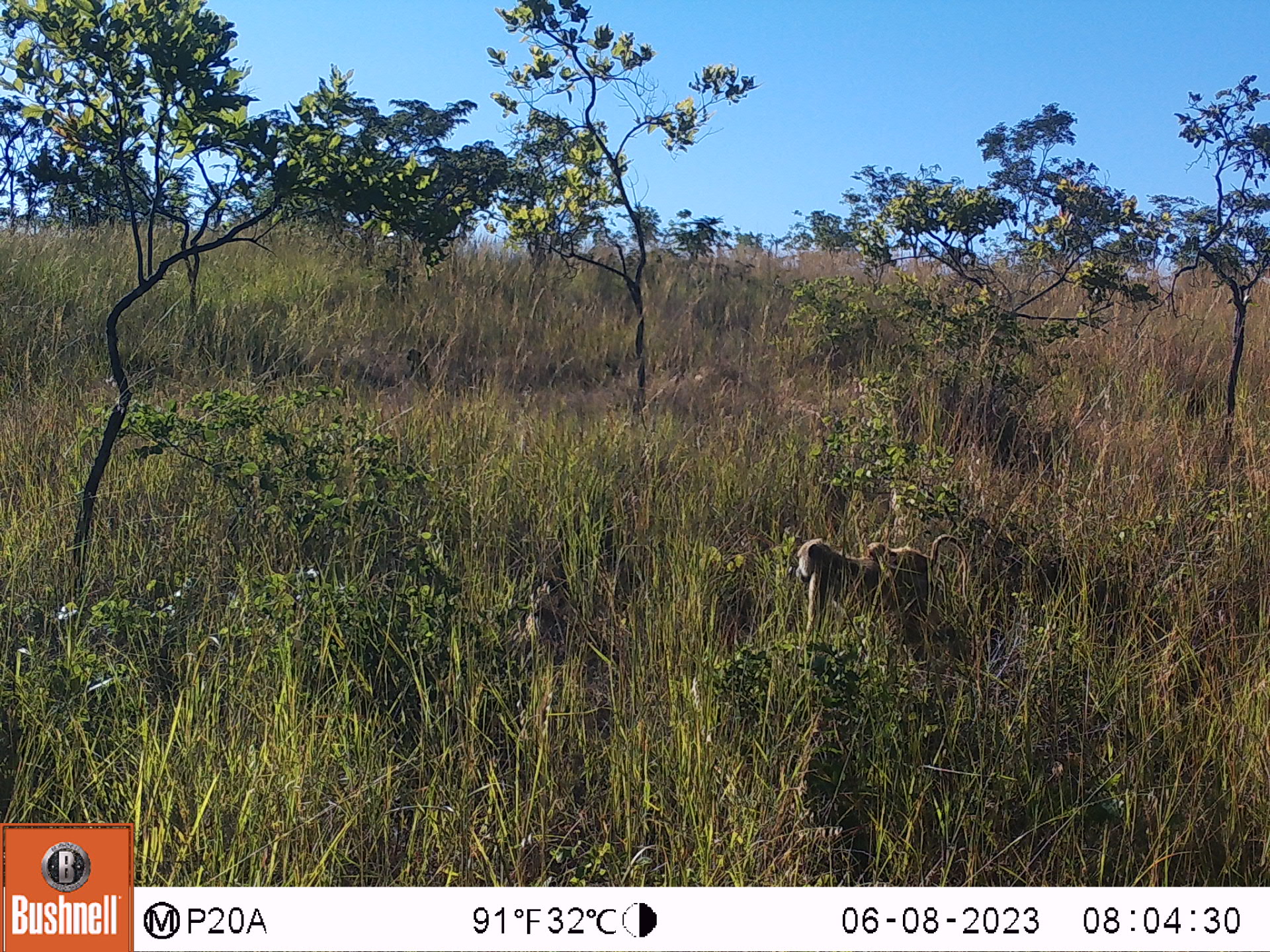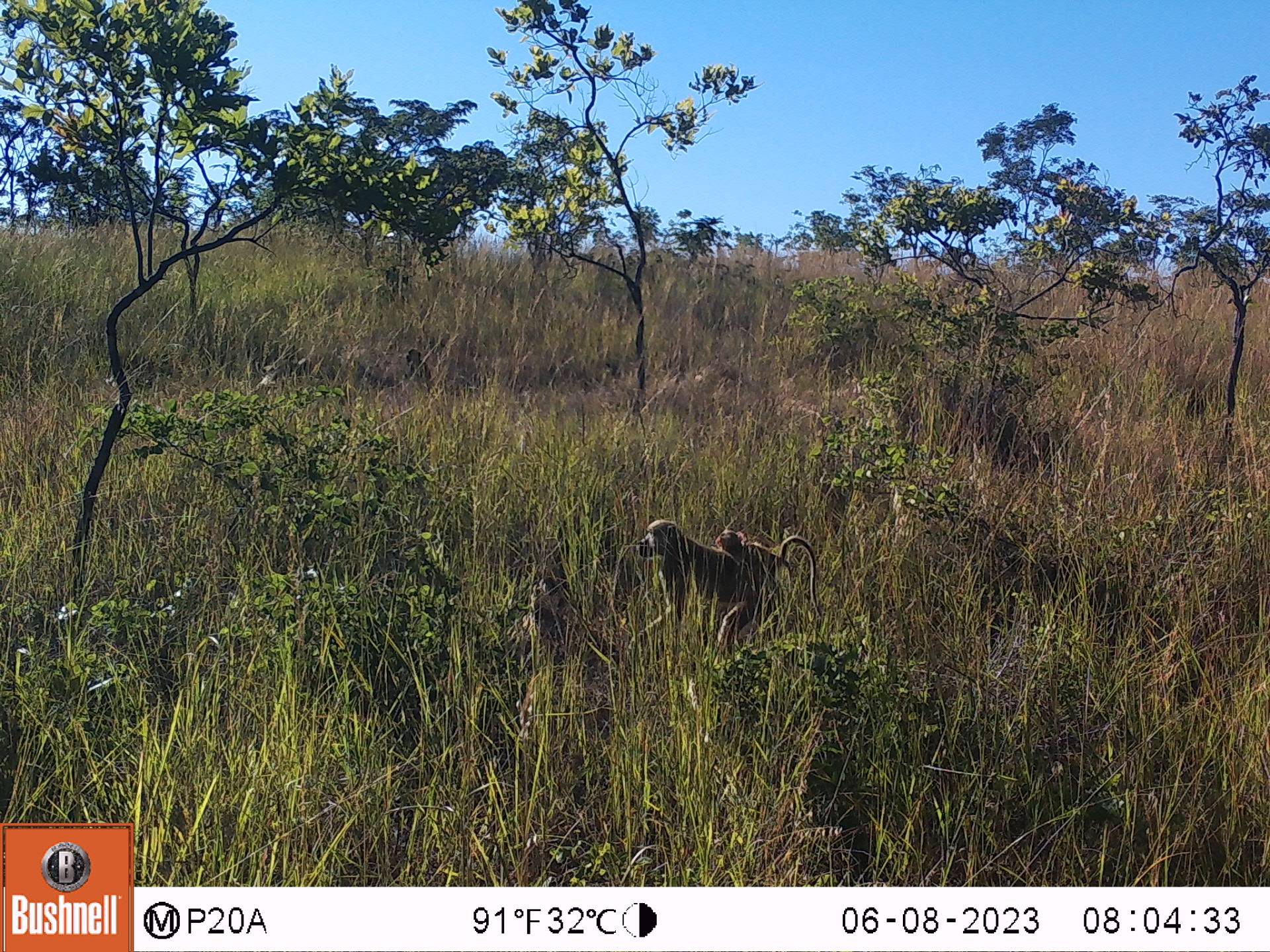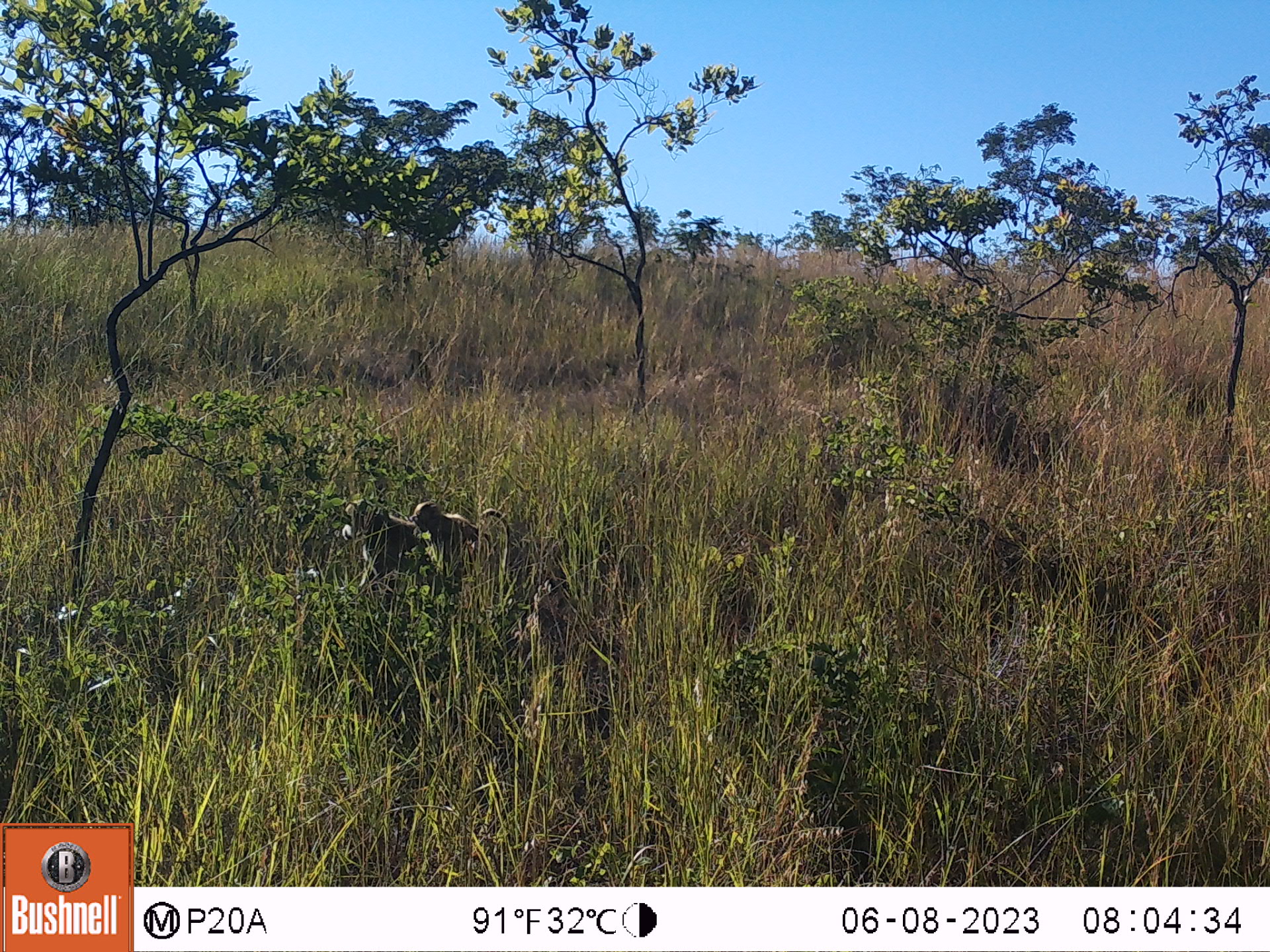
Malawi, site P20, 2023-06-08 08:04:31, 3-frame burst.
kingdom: Animalia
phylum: Chordata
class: Mammalia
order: Primates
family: Cercopithecidae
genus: Papio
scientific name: Papio cynocephalus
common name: yellow baboon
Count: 3.